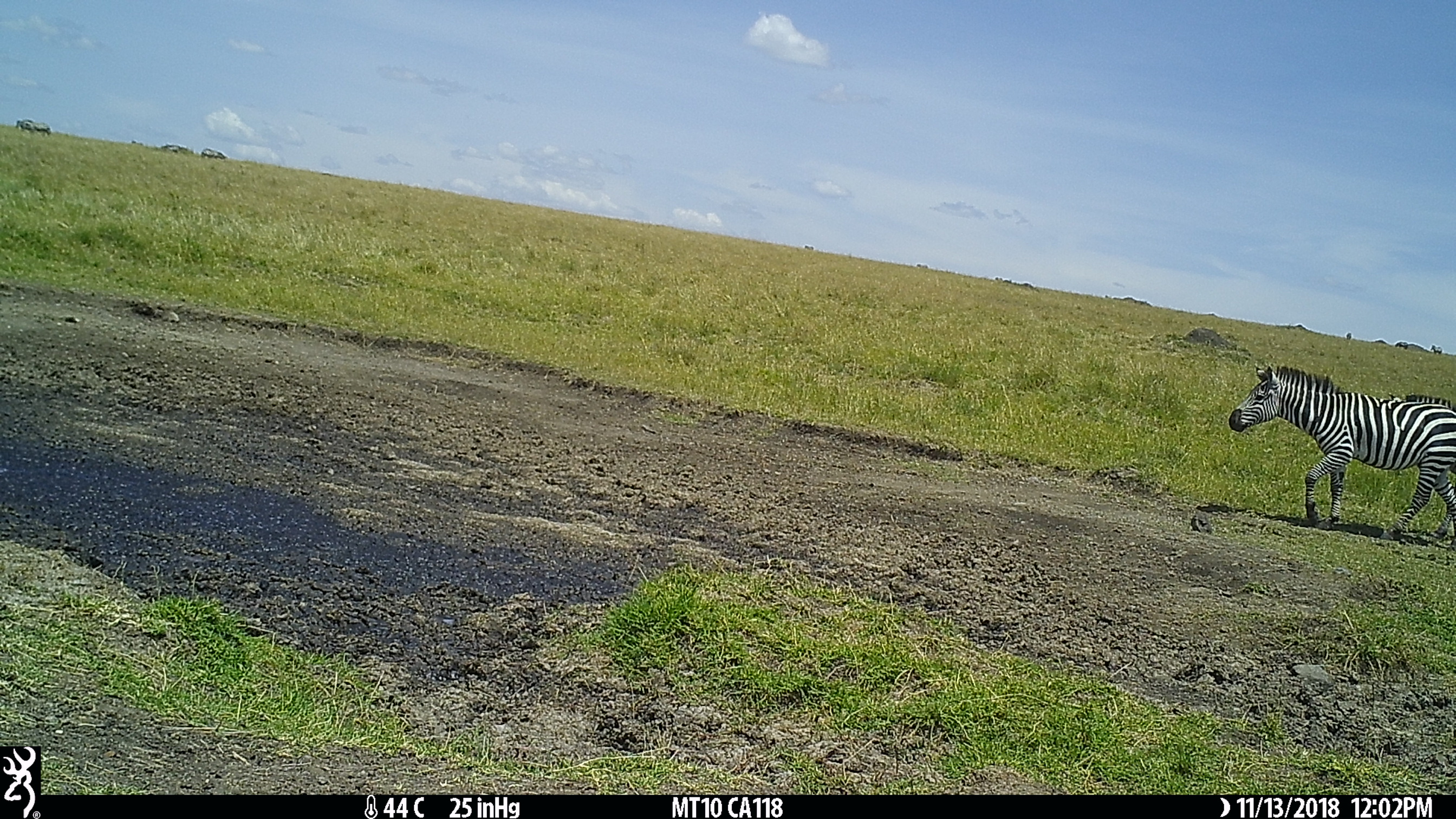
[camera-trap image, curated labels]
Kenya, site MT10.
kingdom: Animalia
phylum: Chordata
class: Mammalia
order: Perissodactyla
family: Equidae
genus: Equus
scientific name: Equus quagga burchellii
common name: burchell's zebra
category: zebra